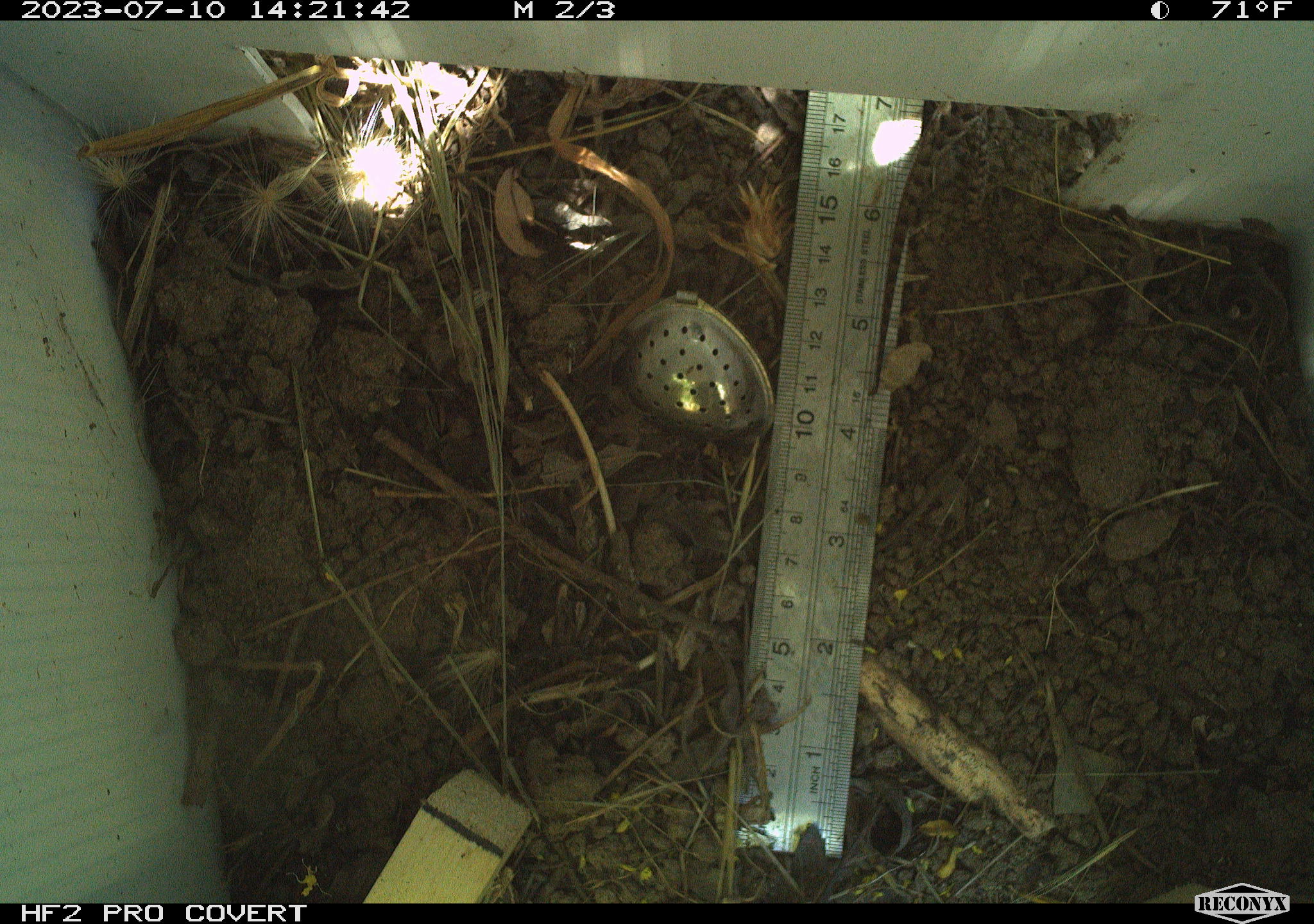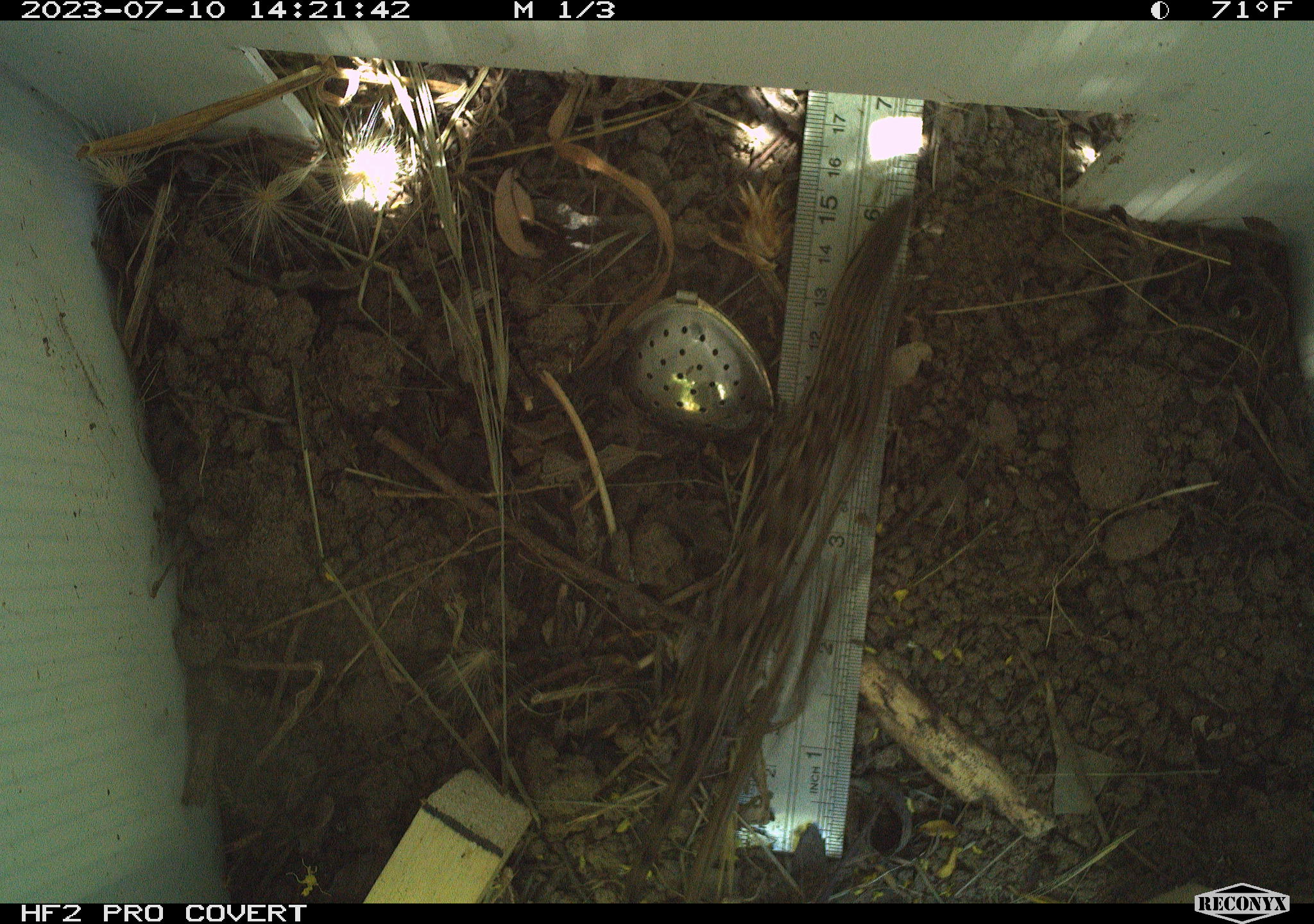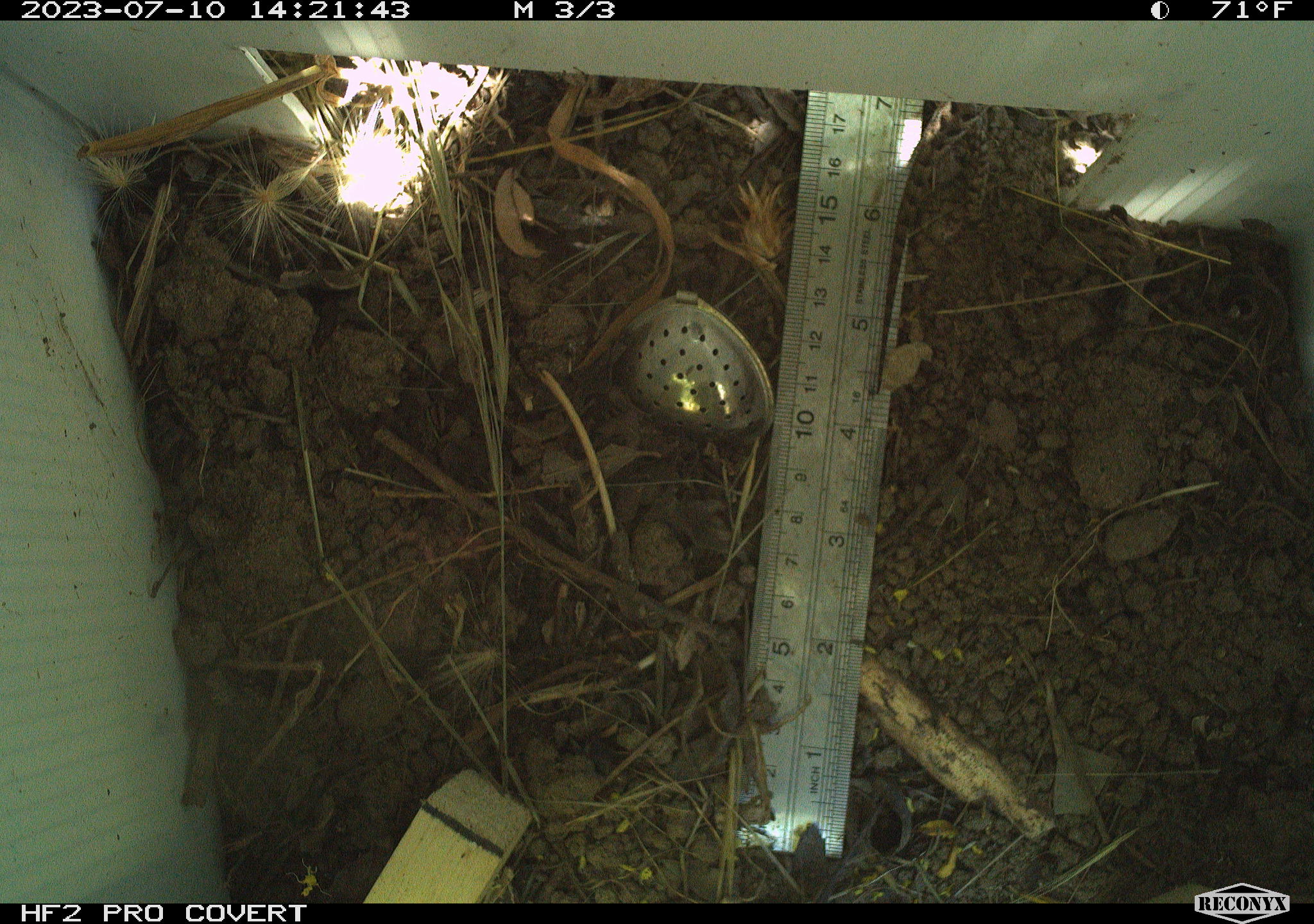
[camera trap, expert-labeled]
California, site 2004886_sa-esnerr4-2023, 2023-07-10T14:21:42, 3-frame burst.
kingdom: Animalia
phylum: Chordata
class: Reptilia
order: Squamata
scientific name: Squamata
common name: lizards and snakes